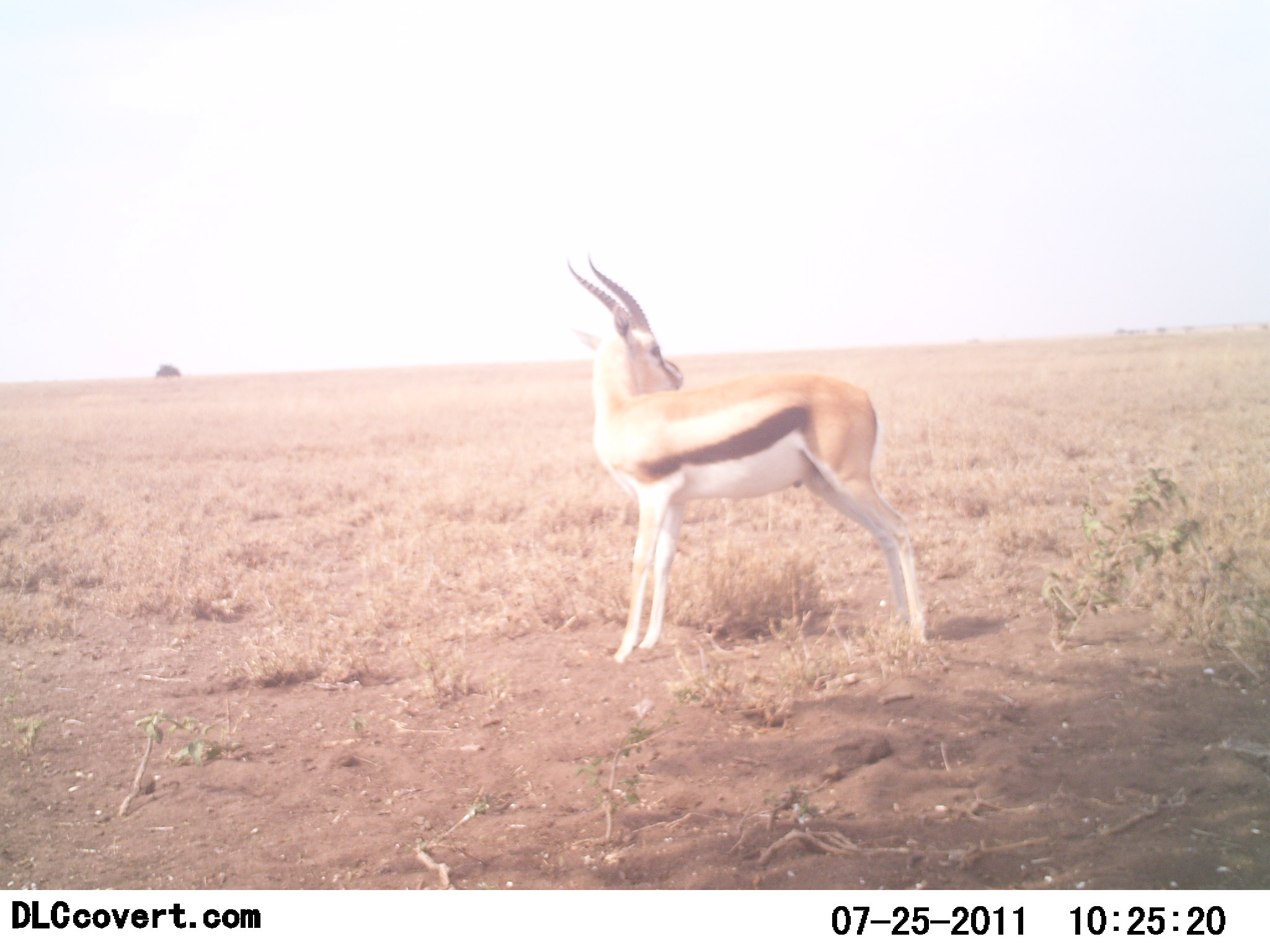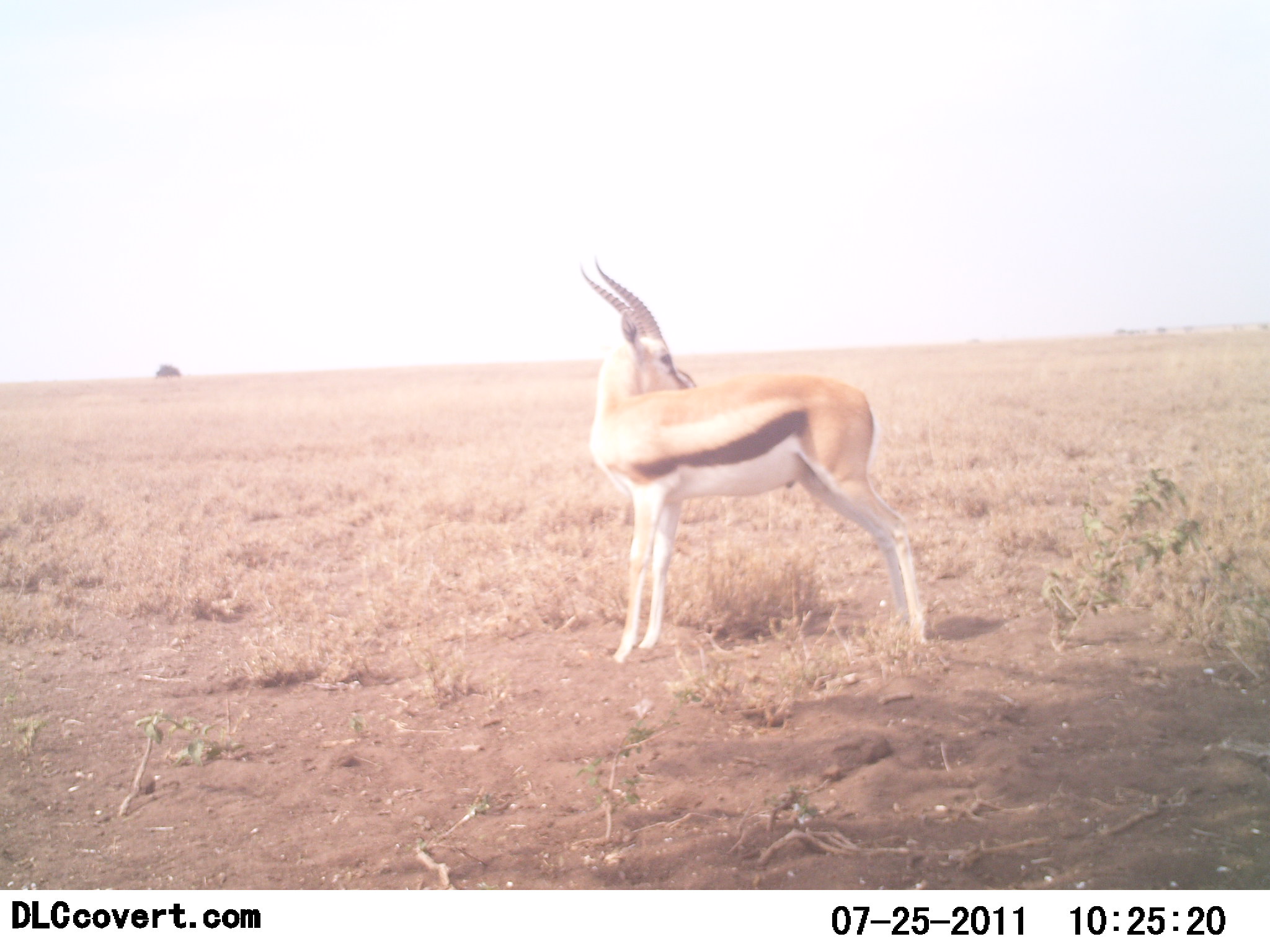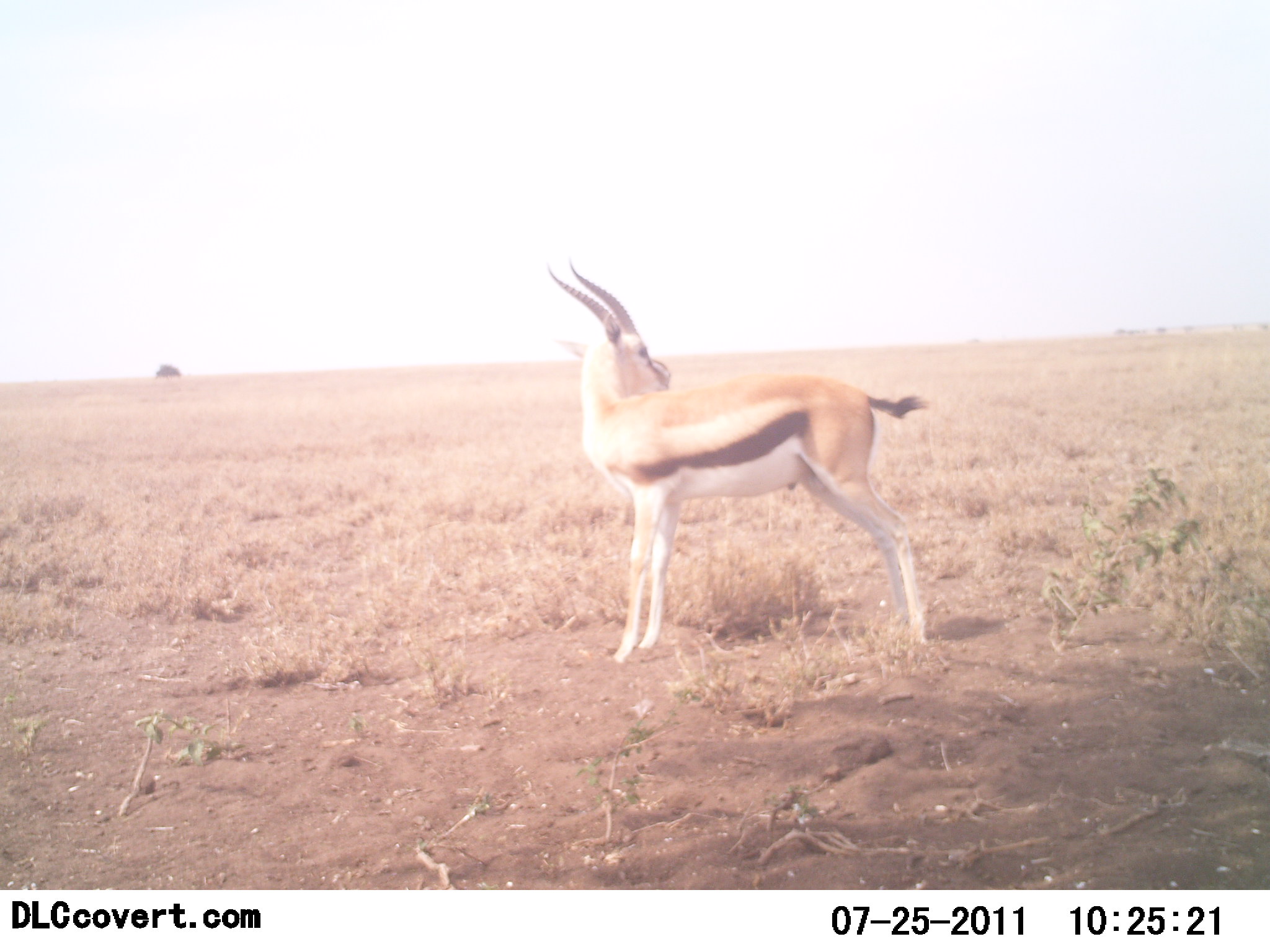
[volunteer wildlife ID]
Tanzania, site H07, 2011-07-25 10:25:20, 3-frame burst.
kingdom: Animalia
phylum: Chordata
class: Mammalia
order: Artiodactyla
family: Bovidae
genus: Eudorcas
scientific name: Eudorcas thomsonii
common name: thomson's gazelle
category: gazellethomsons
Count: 1.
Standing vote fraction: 85%.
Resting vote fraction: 0%.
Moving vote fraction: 15%.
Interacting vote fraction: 0%.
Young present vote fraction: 0%.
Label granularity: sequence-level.